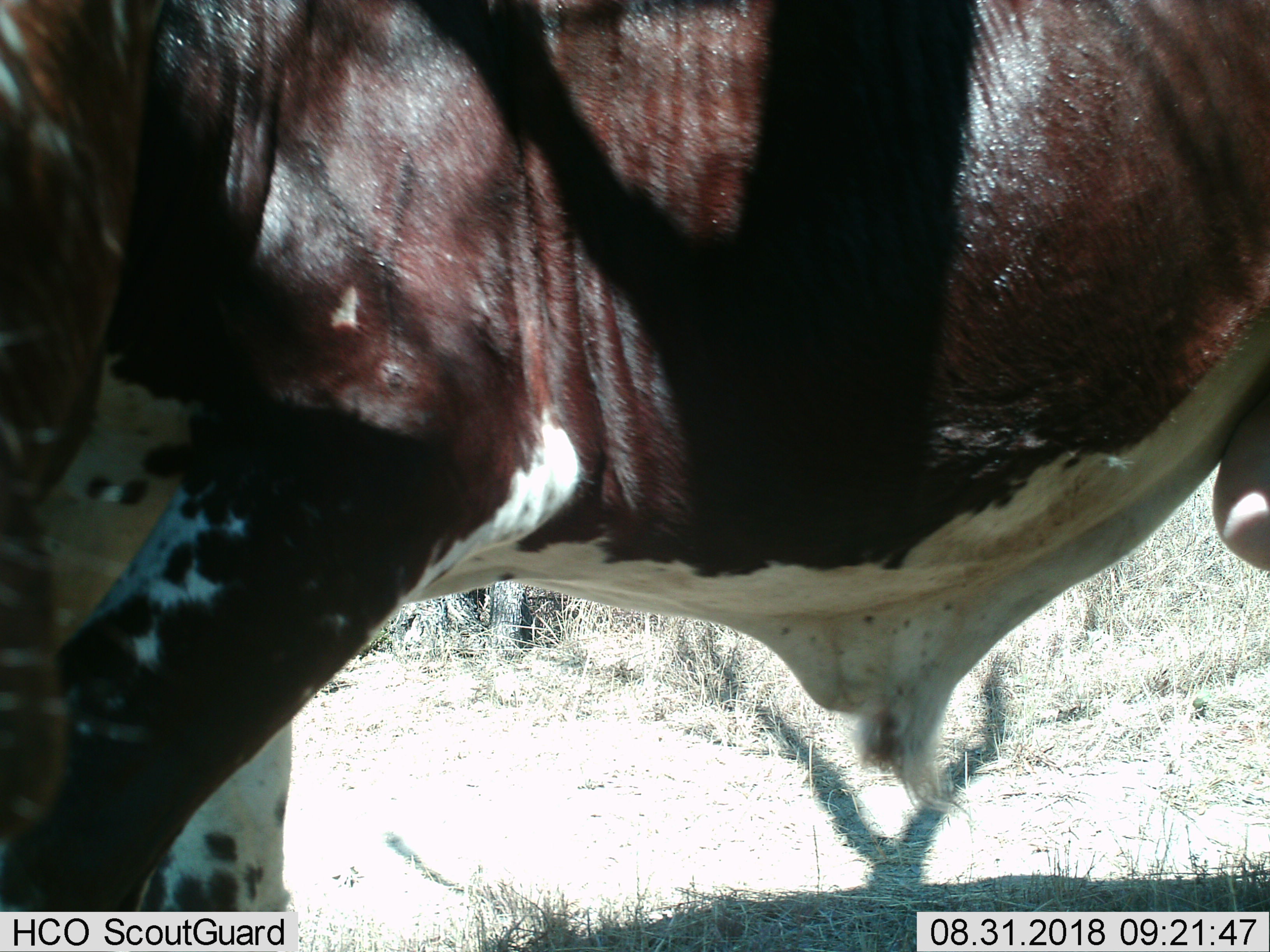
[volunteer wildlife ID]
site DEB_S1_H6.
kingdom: Animalia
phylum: Chordata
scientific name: Vertebrata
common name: domestic animal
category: domesticanimal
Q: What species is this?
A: Domesticanimal (domestic animal) (Vertebrata).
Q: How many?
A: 1.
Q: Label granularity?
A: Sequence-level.